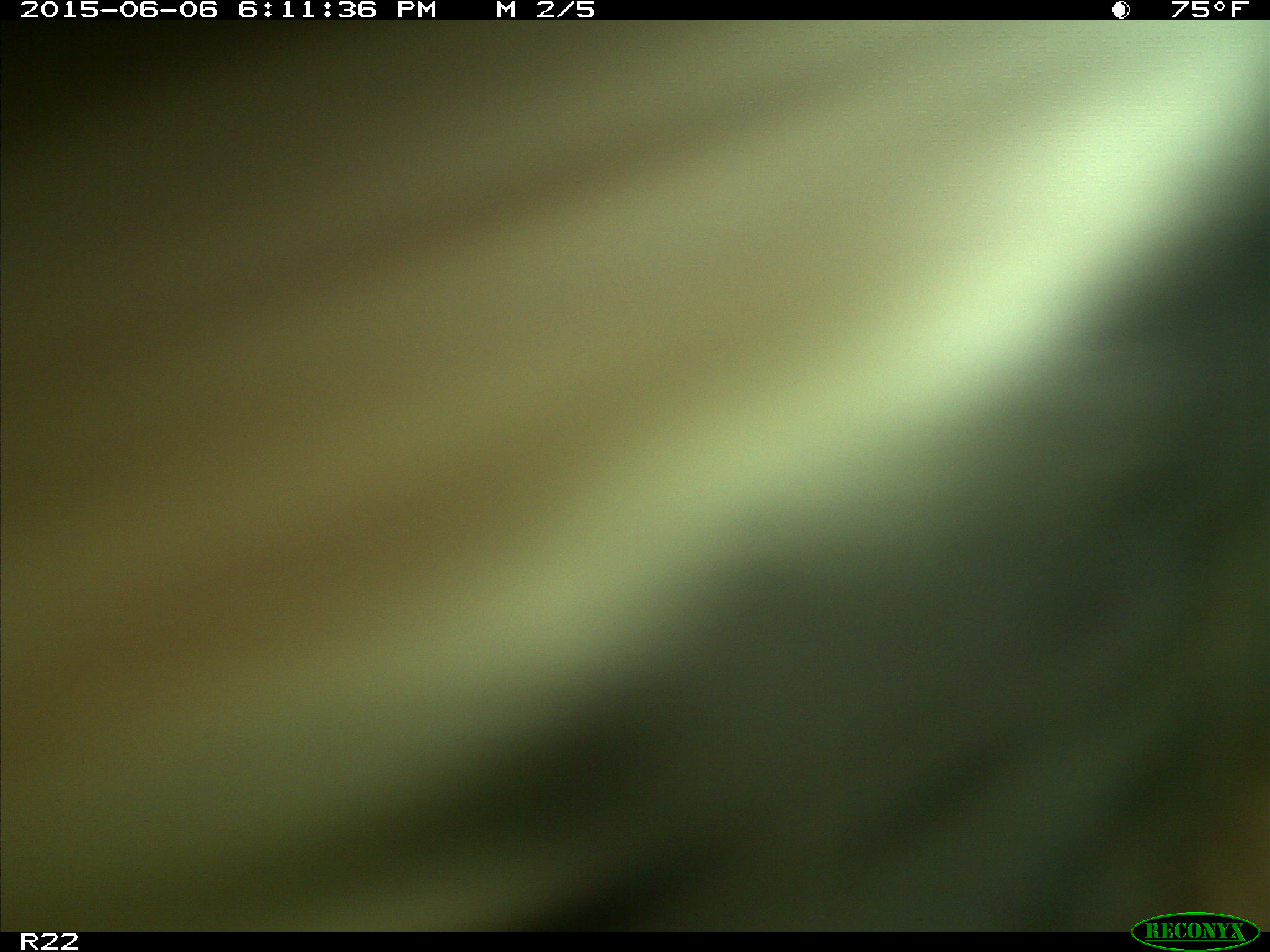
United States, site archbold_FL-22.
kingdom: Animalia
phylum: Chordata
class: Mammalia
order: Artiodactyla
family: Bovidae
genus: Bos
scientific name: Bos taurus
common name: domestic cow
Bos taurus (domestic cow).